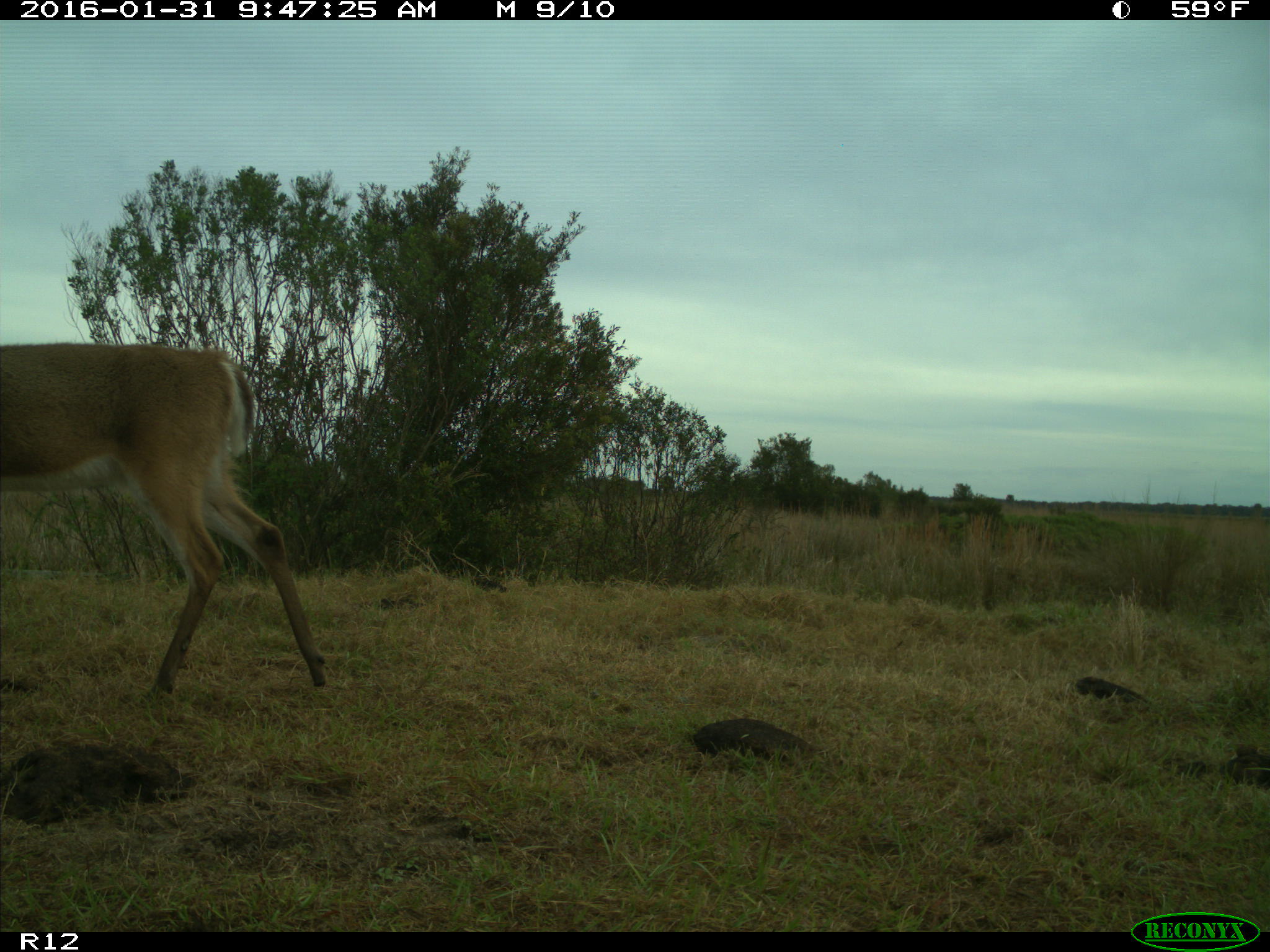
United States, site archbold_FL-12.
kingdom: Animalia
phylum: Chordata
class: Mammalia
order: Artiodactyla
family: Cervidae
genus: Odocoileus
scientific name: Odocoileus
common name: deer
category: unidentified deer